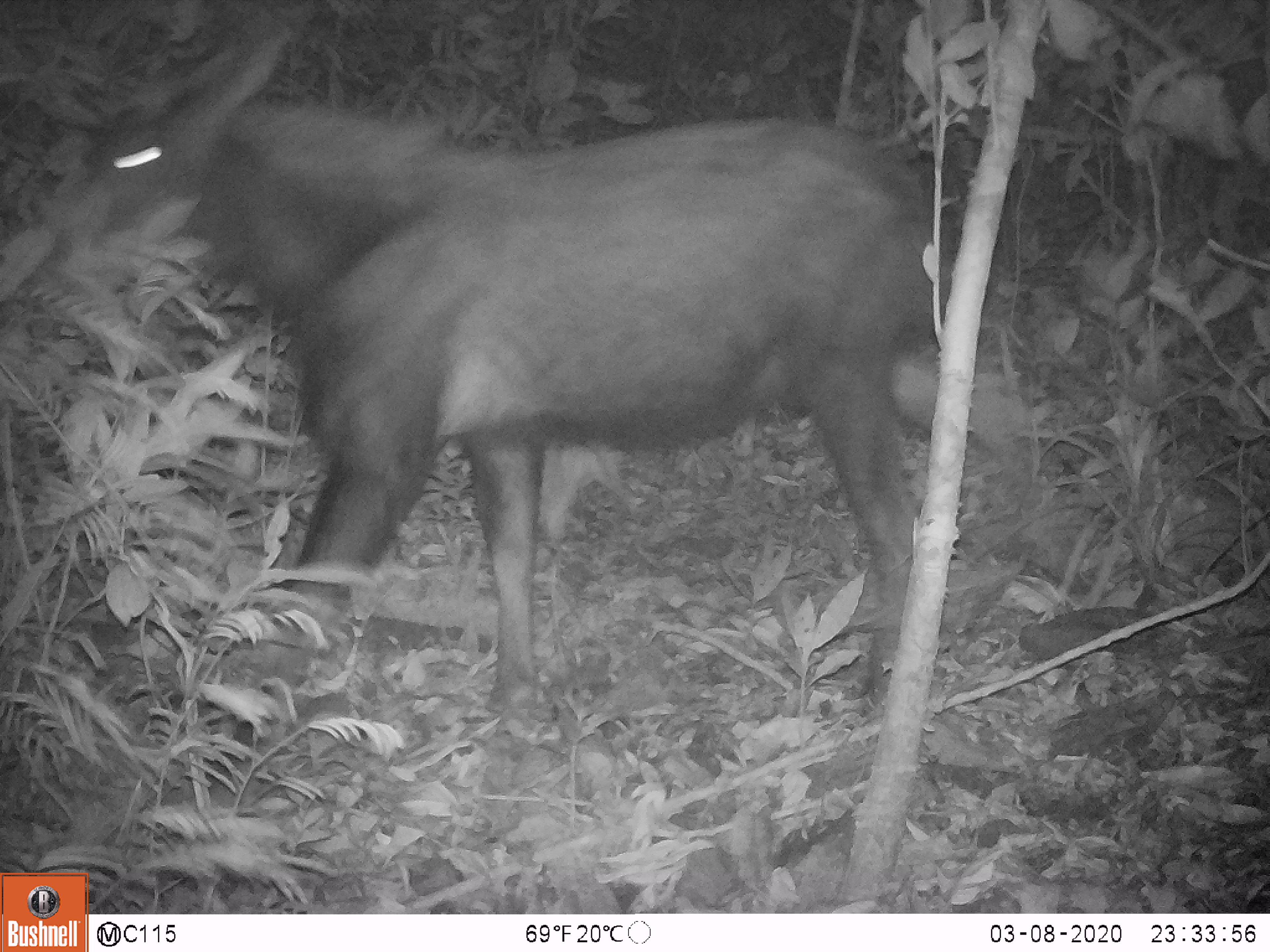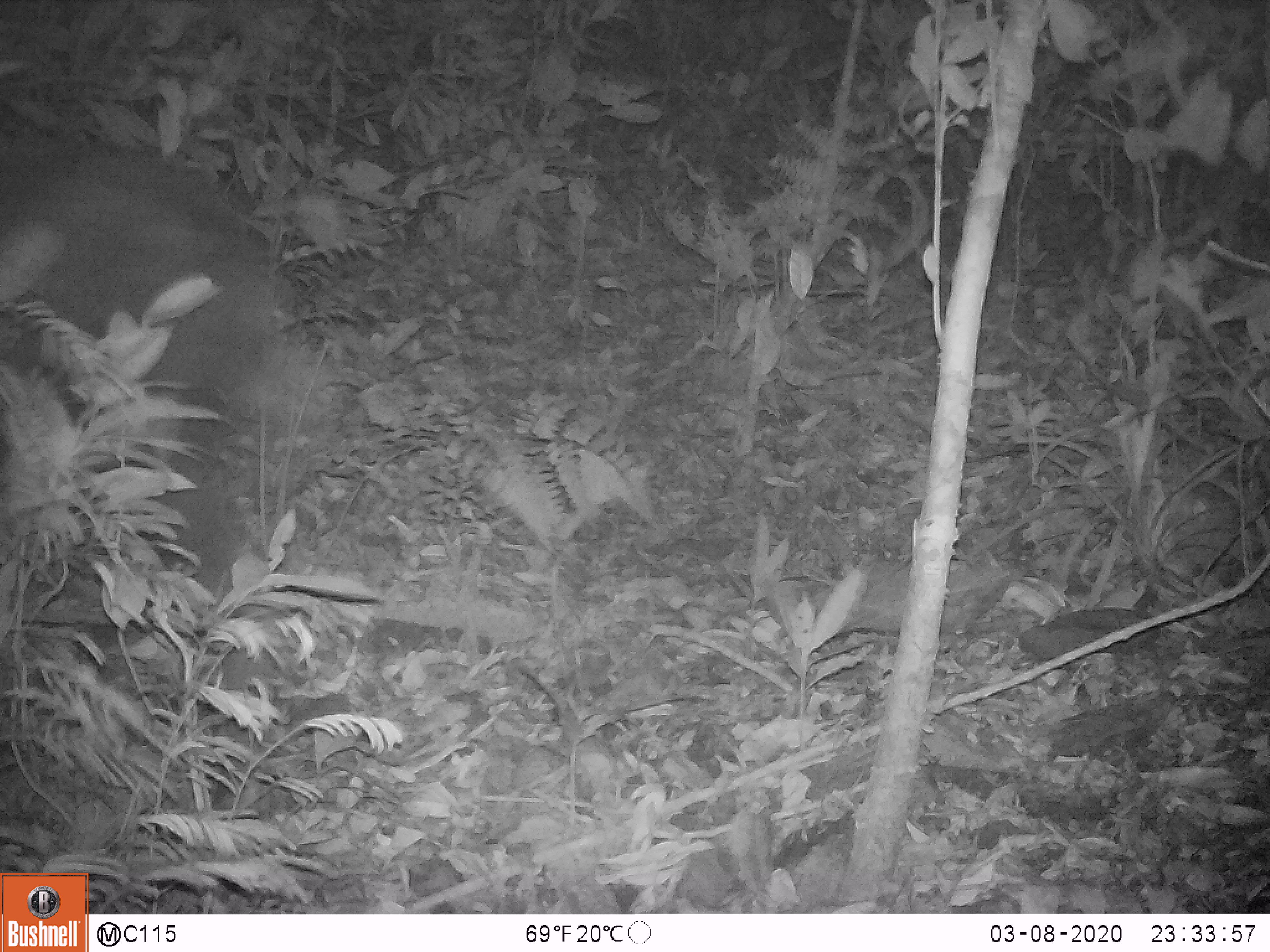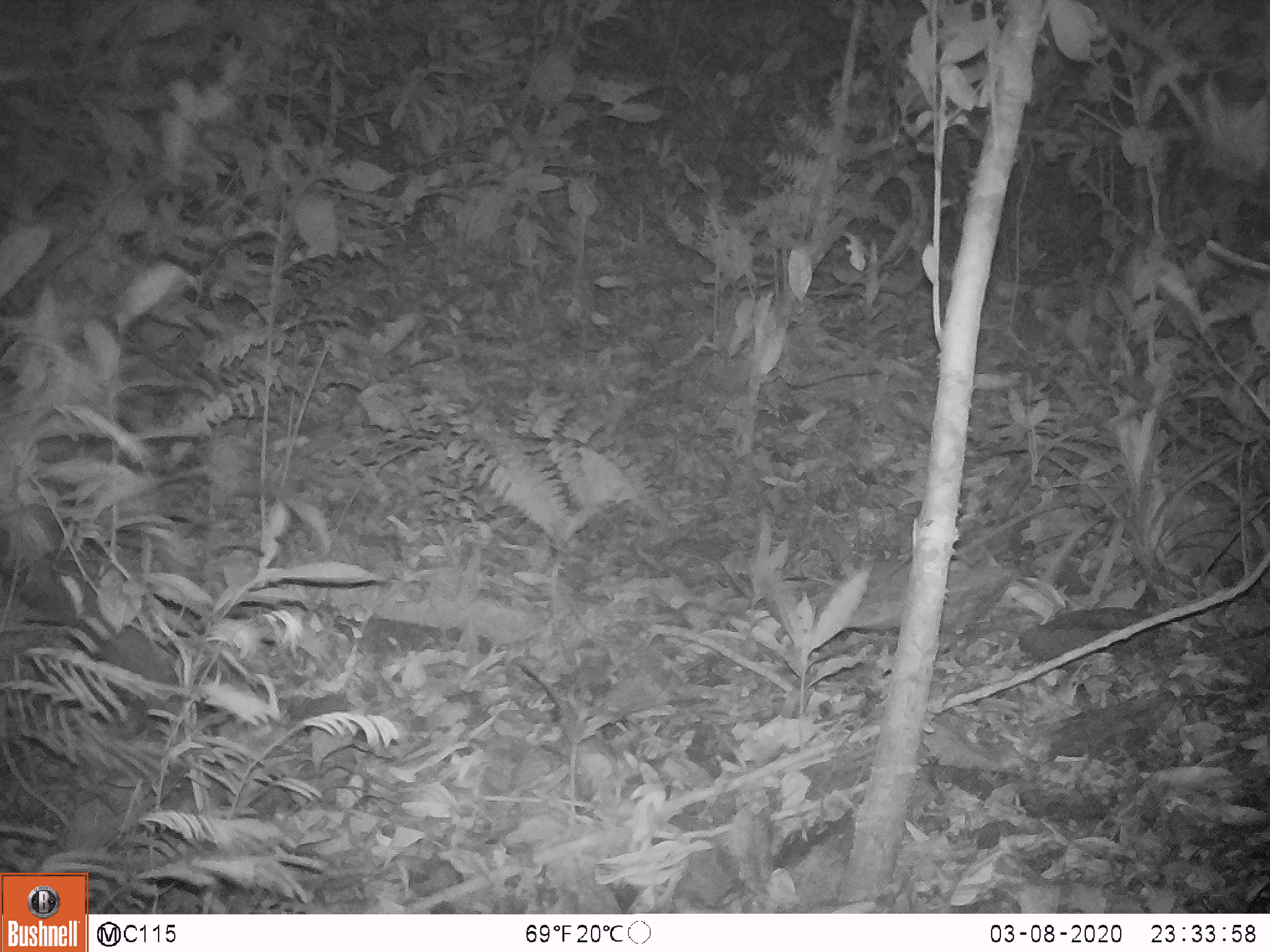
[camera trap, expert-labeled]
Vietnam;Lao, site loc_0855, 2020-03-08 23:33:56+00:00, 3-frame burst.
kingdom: Animalia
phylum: Chordata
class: Mammalia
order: Artiodactyla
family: Bovidae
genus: Capricornis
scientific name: Capricornis sumatraensis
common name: chinese serow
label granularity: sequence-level